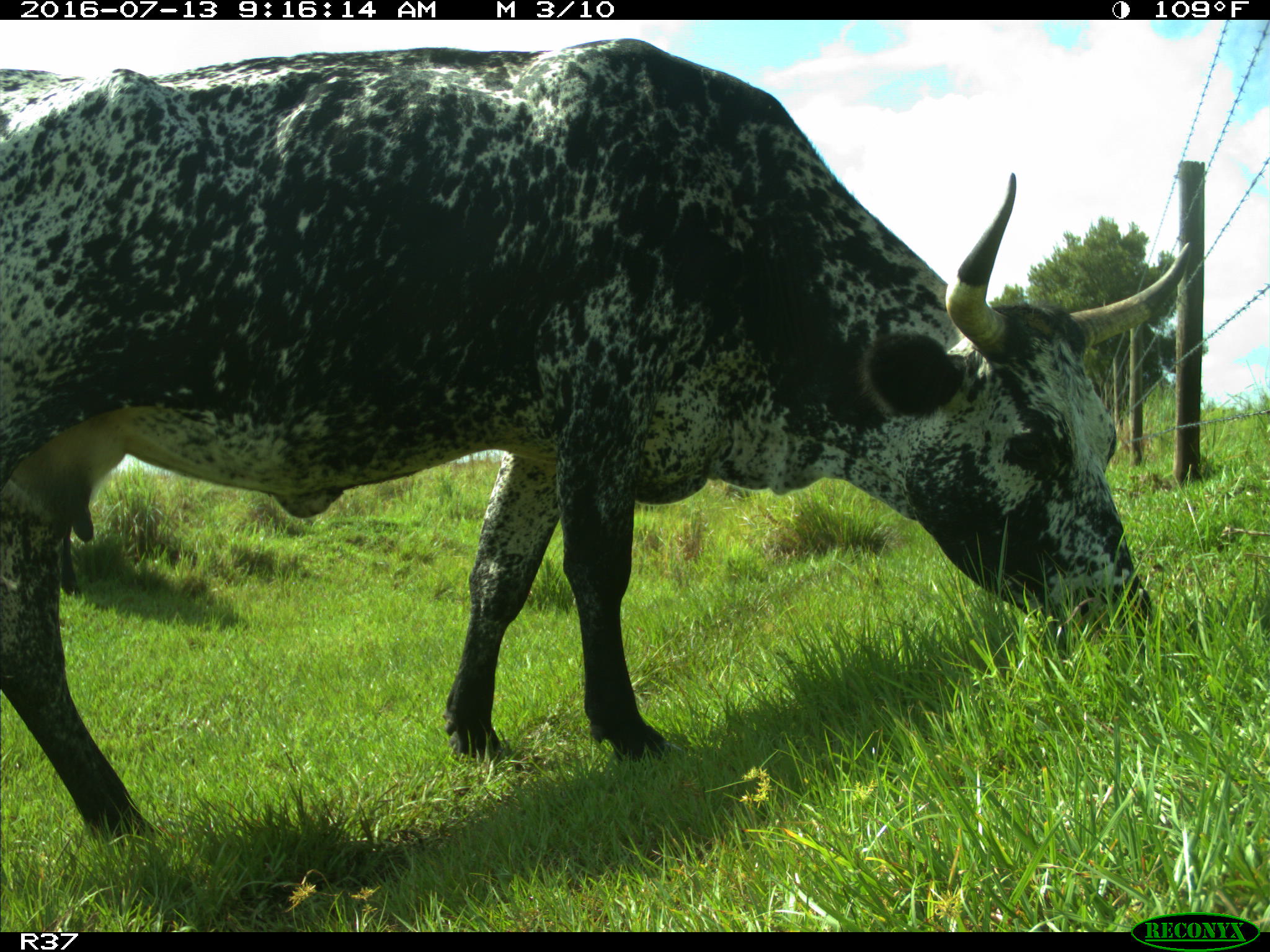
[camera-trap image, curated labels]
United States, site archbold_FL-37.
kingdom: Animalia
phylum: Chordata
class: Mammalia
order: Artiodactyla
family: Bovidae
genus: Bos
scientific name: Bos taurus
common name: domestic cow